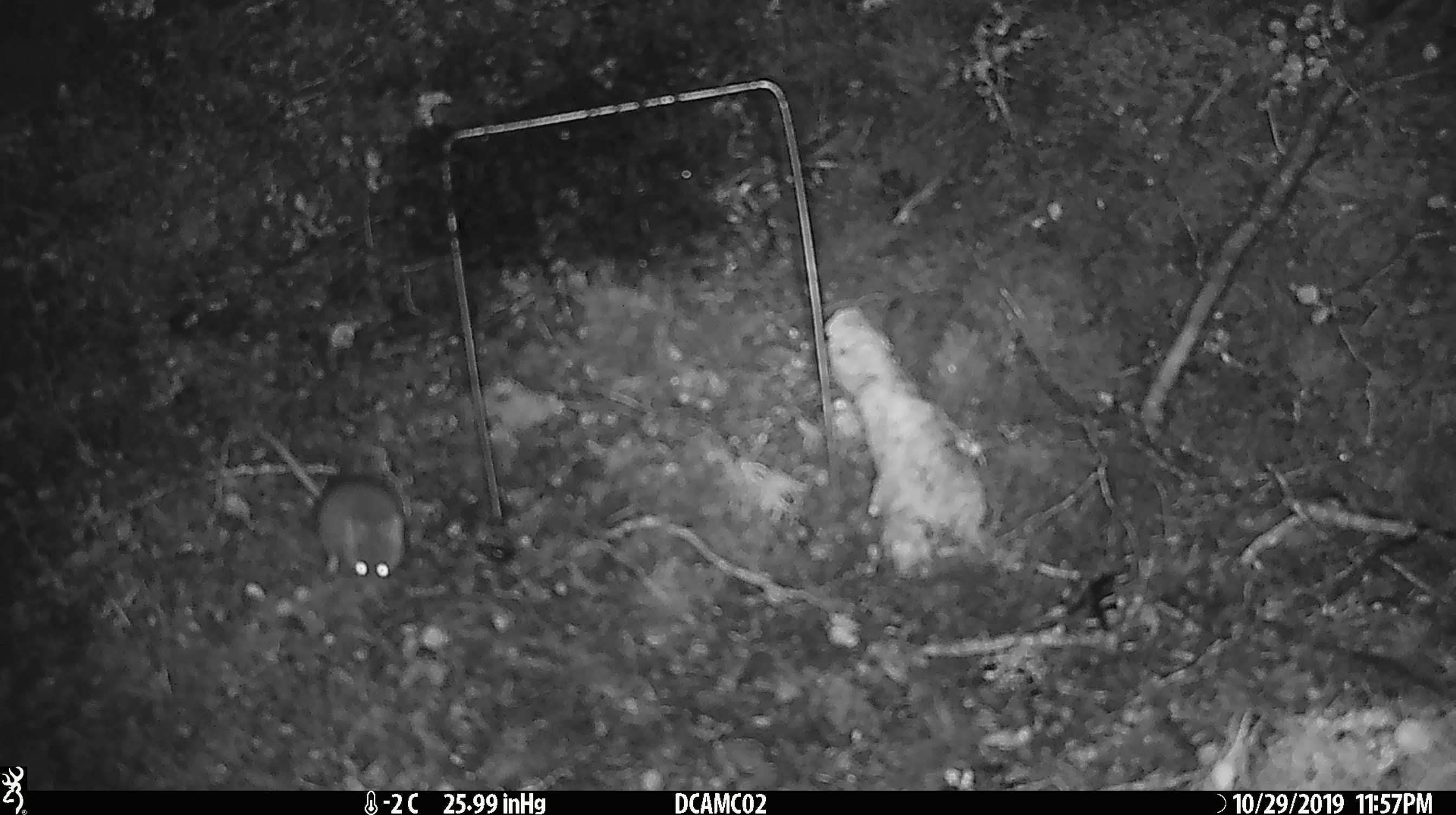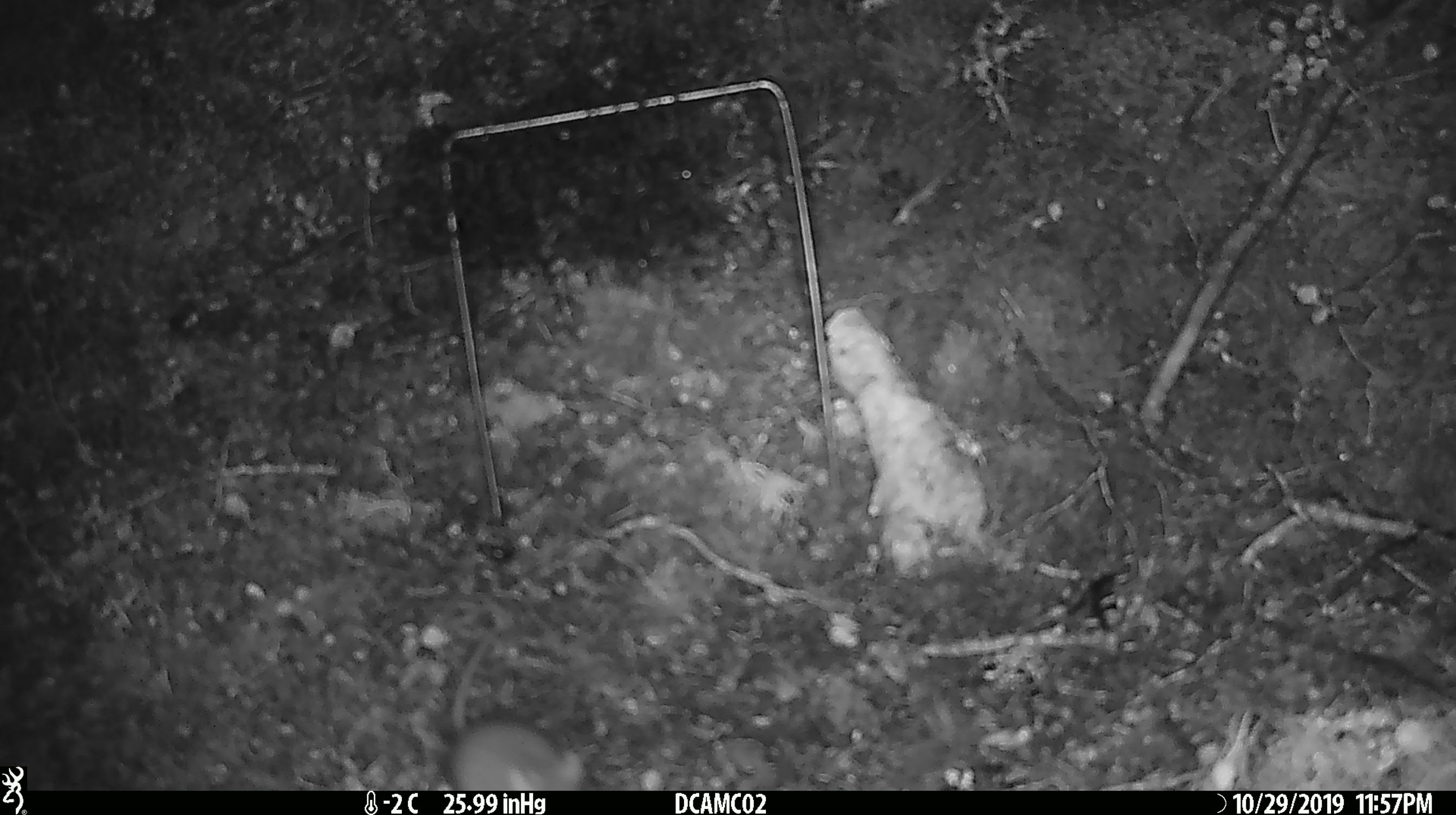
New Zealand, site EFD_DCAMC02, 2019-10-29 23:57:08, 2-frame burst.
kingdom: Animalia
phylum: Chordata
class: Mammalia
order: Rodentia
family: Muridae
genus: Mus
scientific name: Mus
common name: mouse